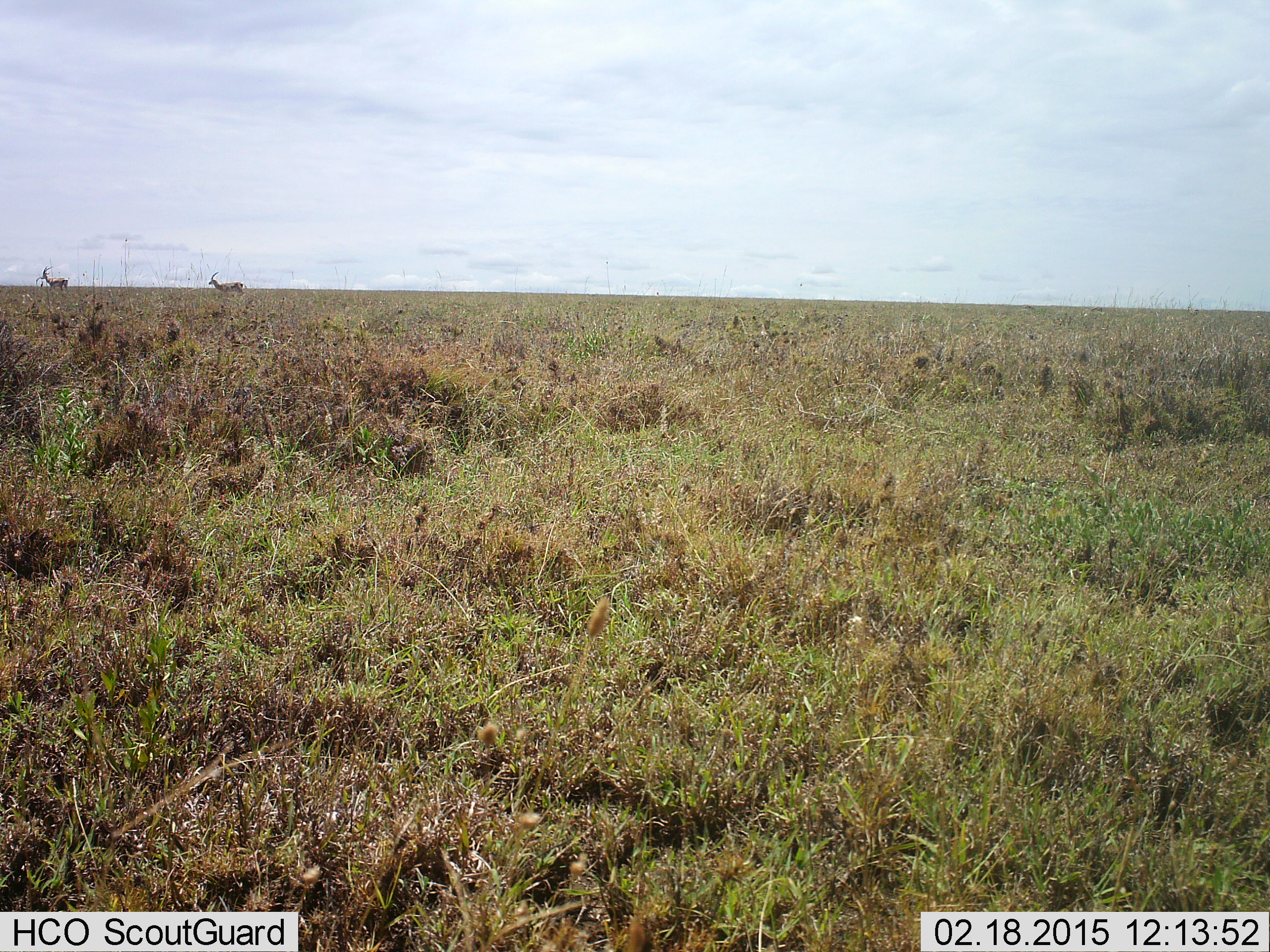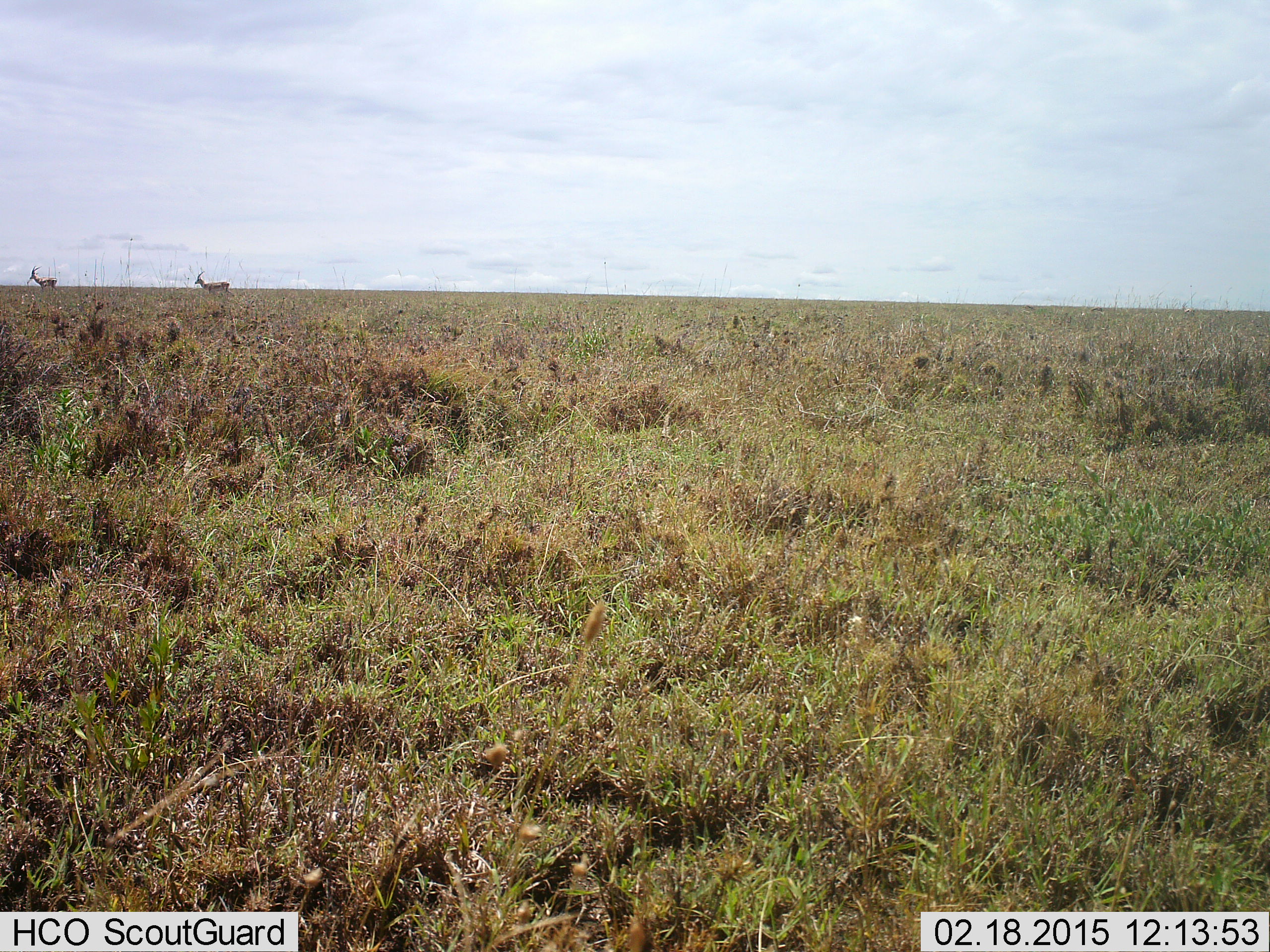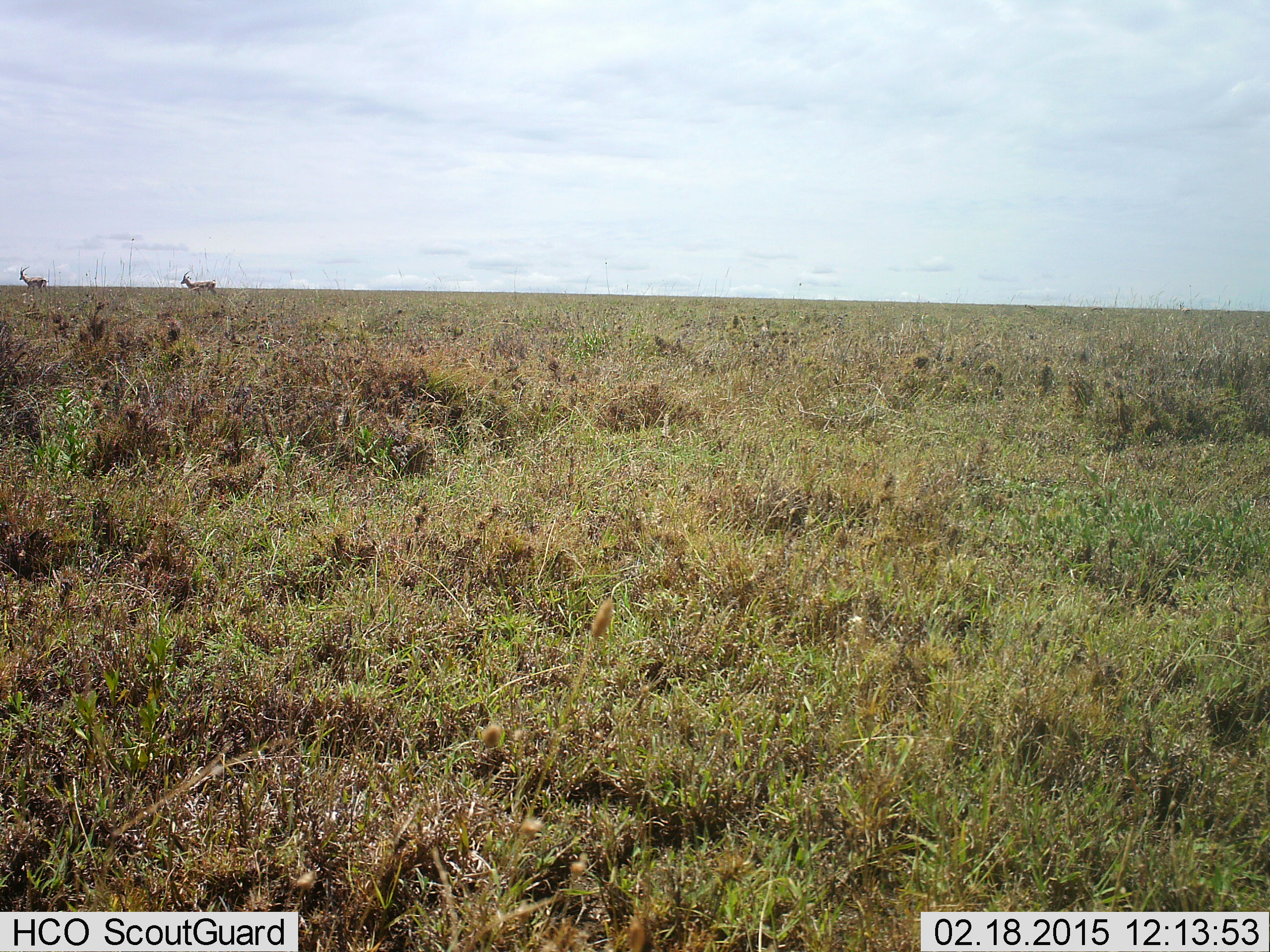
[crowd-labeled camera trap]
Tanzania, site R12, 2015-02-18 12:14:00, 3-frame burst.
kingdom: Animalia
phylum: Chordata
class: Mammalia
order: Artiodactyla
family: Bovidae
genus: Nanger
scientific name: Nanger granti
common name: grant's gazelle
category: gazellegrants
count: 2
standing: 11%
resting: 0%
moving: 89%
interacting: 0%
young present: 0%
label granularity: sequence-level